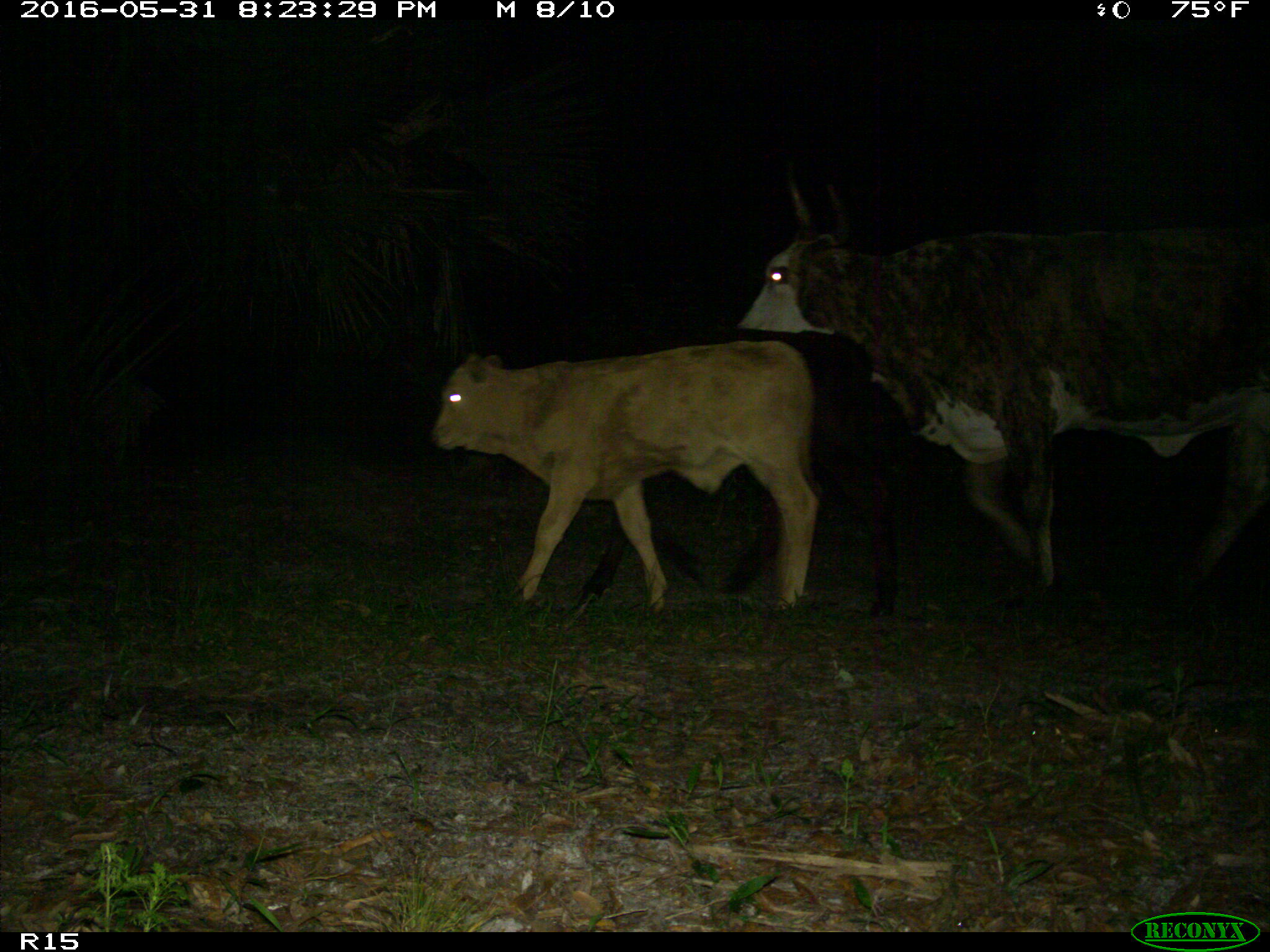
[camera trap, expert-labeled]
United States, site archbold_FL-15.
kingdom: Animalia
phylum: Chordata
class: Mammalia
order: Artiodactyla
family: Bovidae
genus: Bos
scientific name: Bos taurus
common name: domestic cow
Bos taurus (domestic cow).